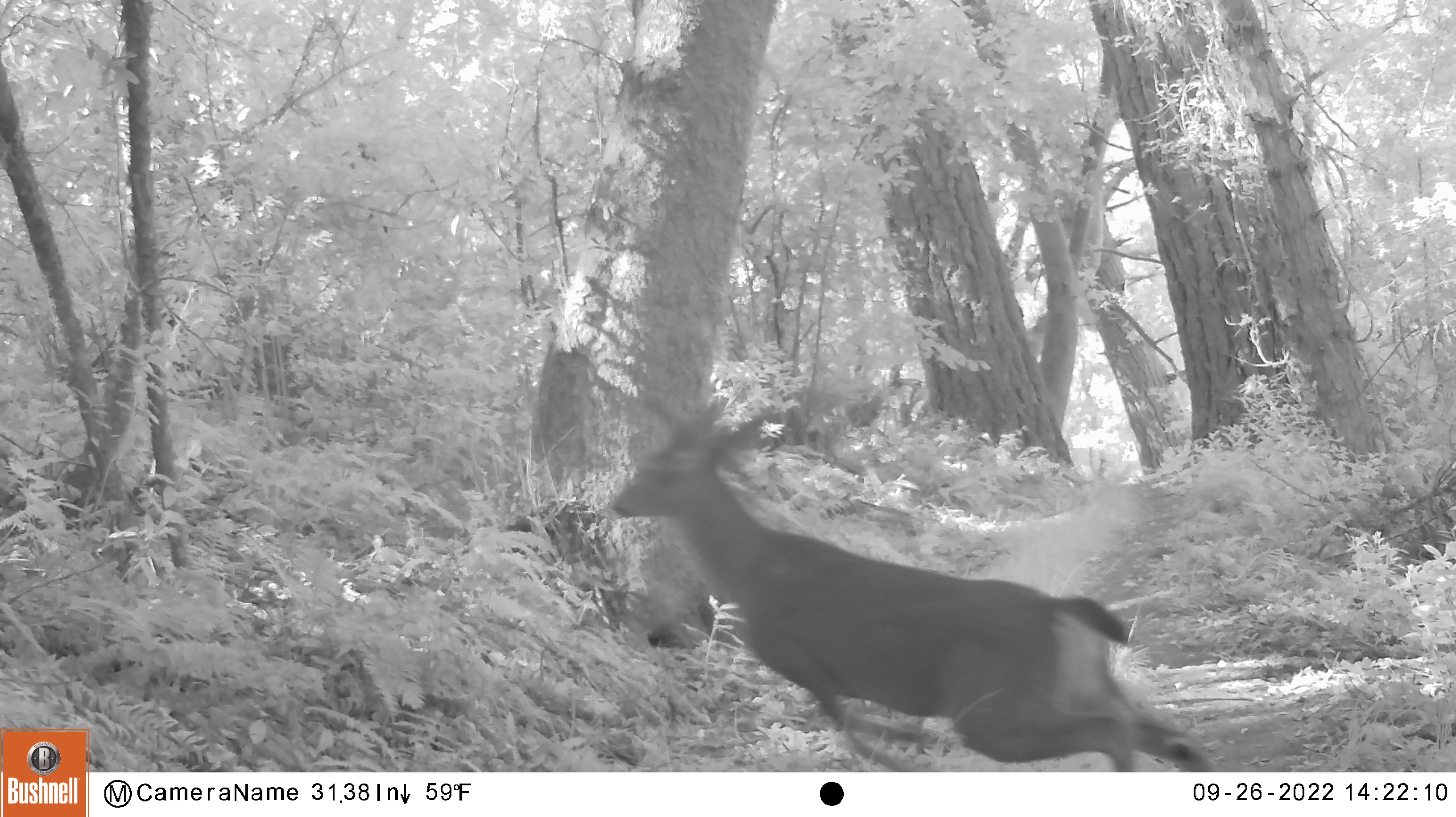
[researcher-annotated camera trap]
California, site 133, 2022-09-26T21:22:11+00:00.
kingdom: Animalia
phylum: Chordata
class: Mammalia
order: Artiodactyla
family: Cervidae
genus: Odocoileus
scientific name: Odocoileus hemionus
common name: mule deer